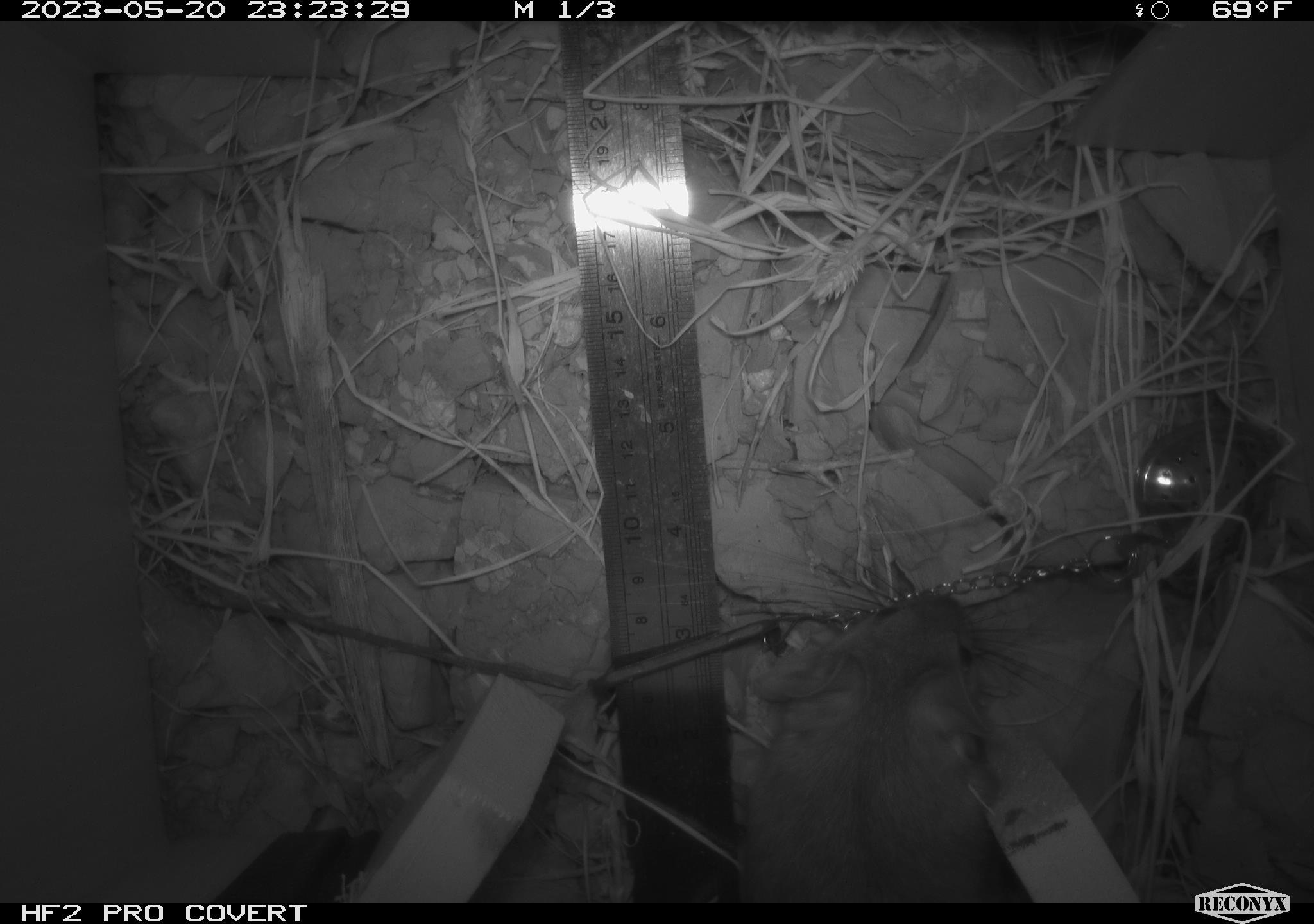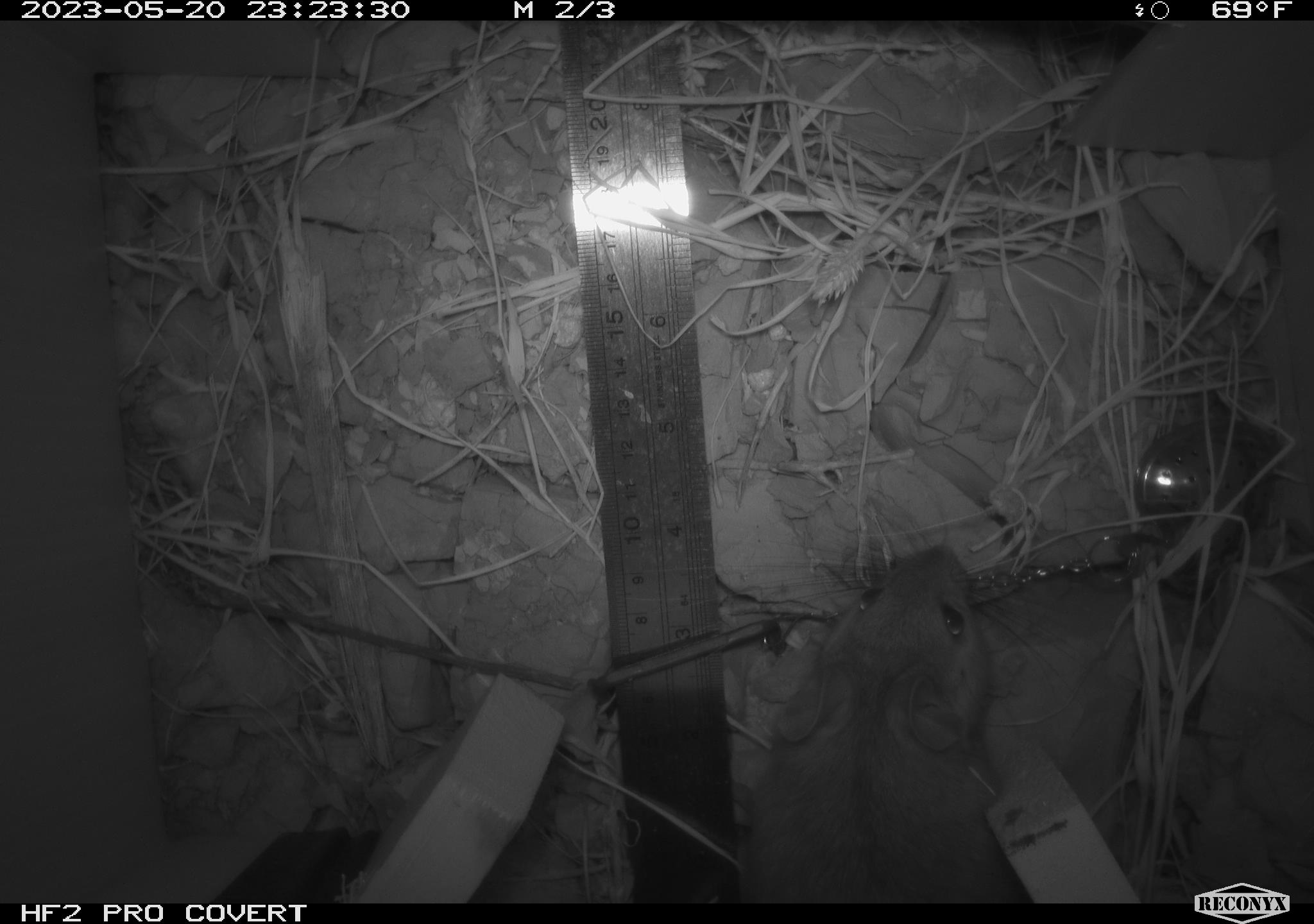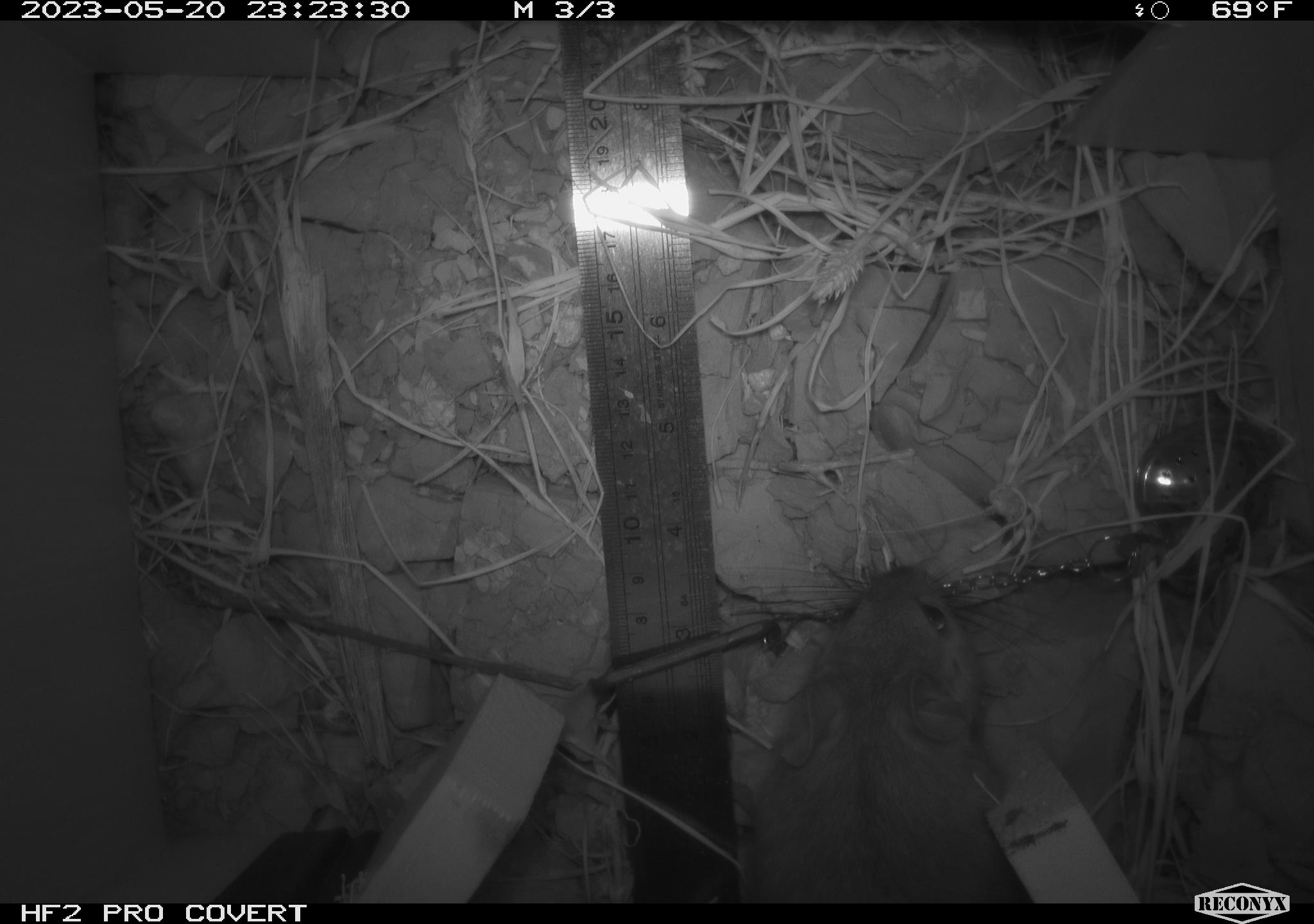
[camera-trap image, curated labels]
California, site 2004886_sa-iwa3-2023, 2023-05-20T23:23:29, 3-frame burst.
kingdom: Animalia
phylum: Chordata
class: Mammalia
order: Rodentia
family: Cricetidae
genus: Neotoma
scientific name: Neotoma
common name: pack rat or woodrat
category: neotoma species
Neotoma species (pack rat or woodrat) (Neotoma).